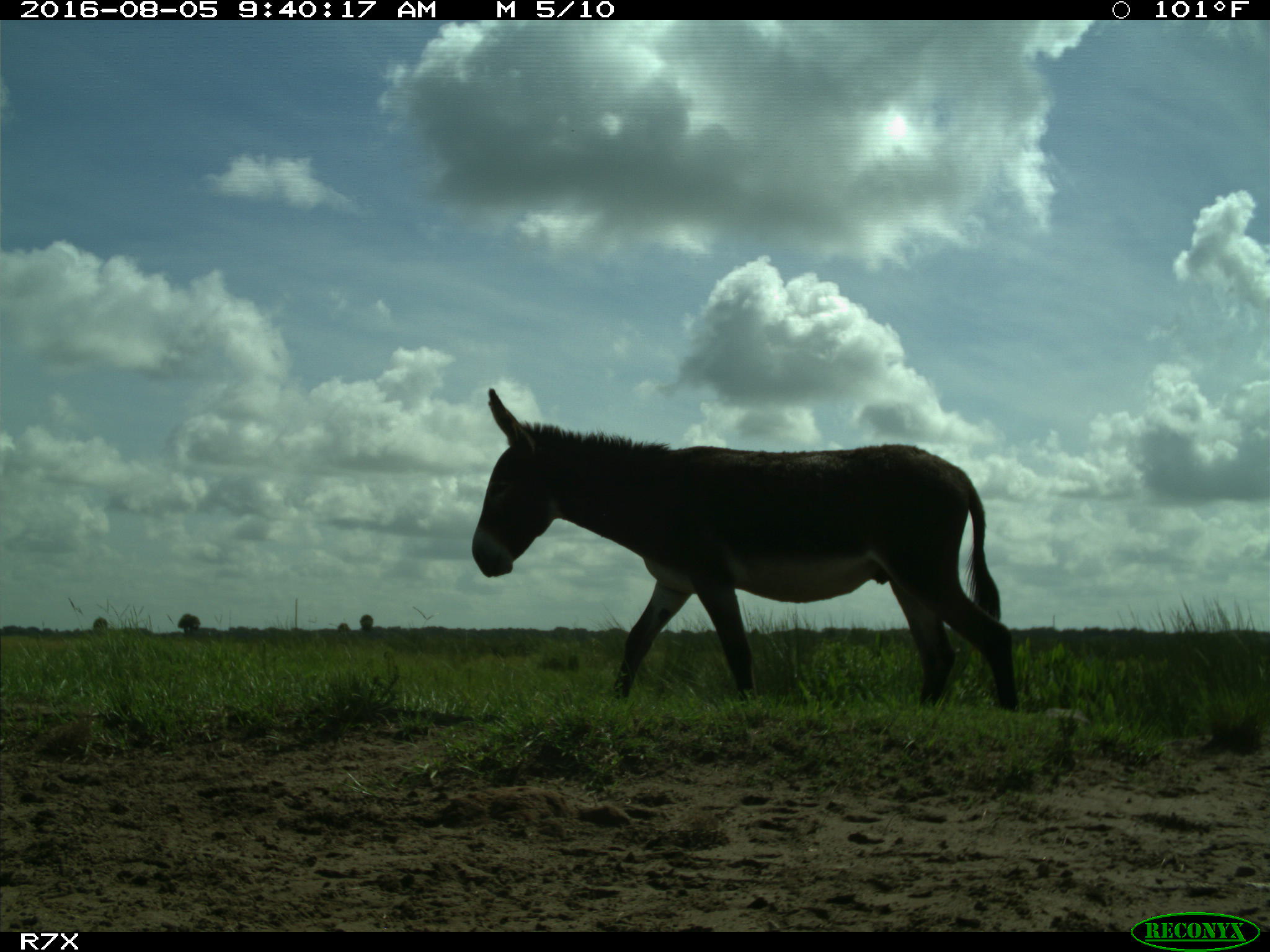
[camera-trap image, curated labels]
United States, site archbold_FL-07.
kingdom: Animalia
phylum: Chordata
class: Mammalia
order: Perissodactyla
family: Equidae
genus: Equus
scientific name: Equus africanus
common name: african wild ass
Equus africanus (african wild ass).